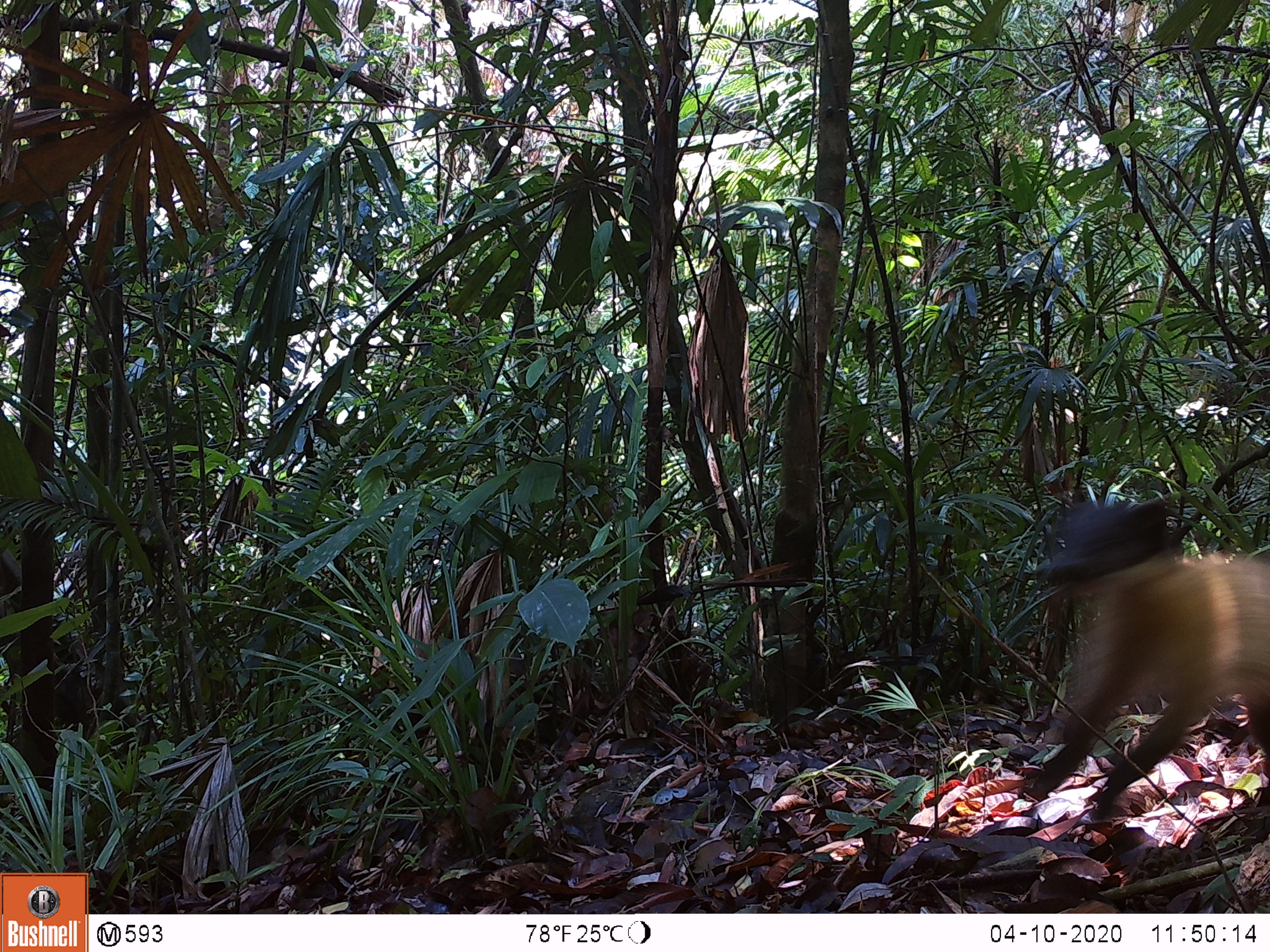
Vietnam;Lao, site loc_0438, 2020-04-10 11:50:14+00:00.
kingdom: Animalia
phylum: Chordata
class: Mammalia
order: Carnivora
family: Mustelidae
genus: Martes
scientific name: Martes flavigula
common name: yellow-throated marten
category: yellow throated marten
Yellow throated marten (yellow-throated marten) (Martes flavigula). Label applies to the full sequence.